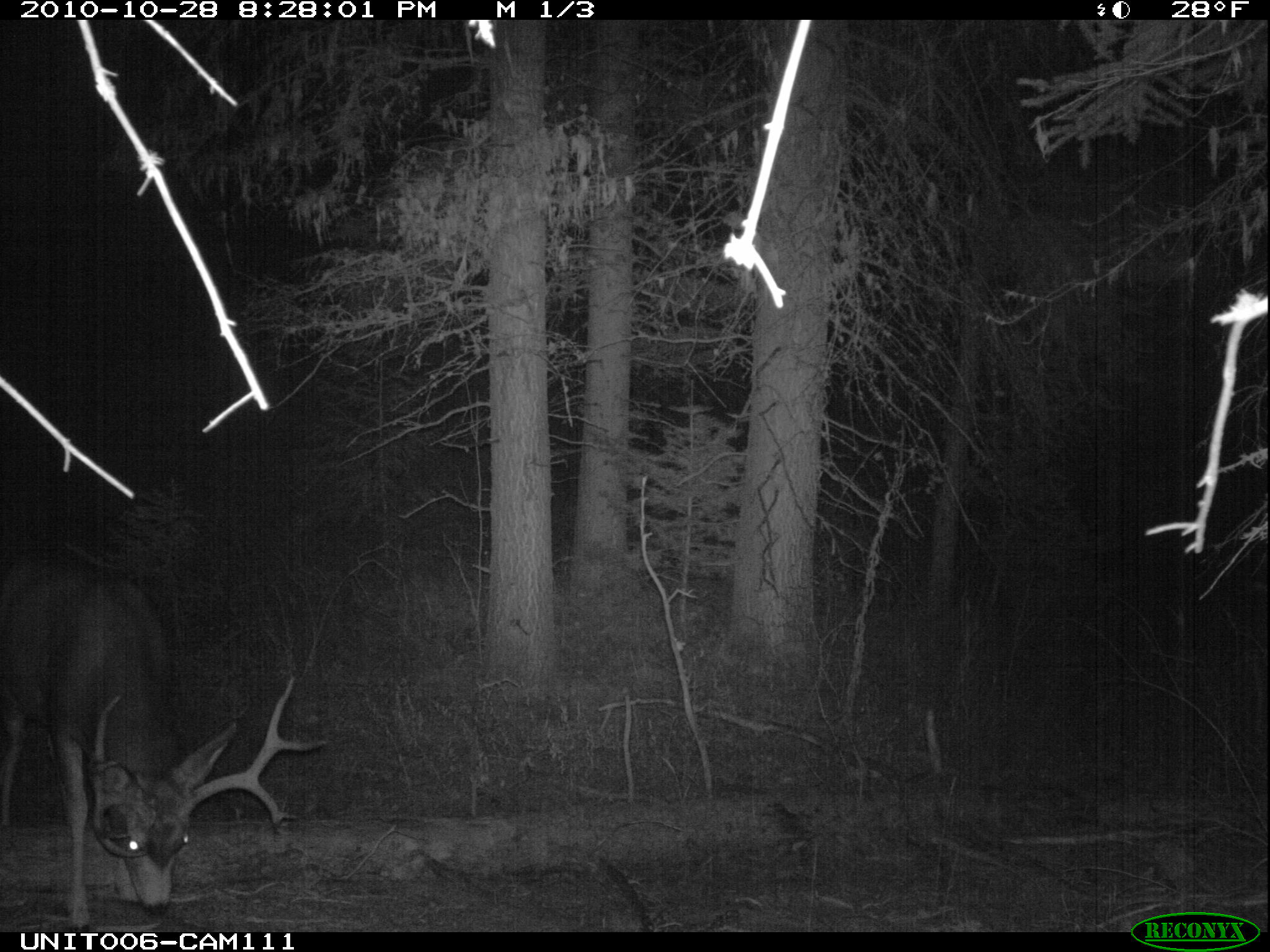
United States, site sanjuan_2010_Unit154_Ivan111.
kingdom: Animalia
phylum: Chordata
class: Mammalia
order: Artiodactyla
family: Cervidae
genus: Odocoileus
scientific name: Odocoileus hemionus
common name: mule deer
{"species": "Odocoileus hemionus (mule deer)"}